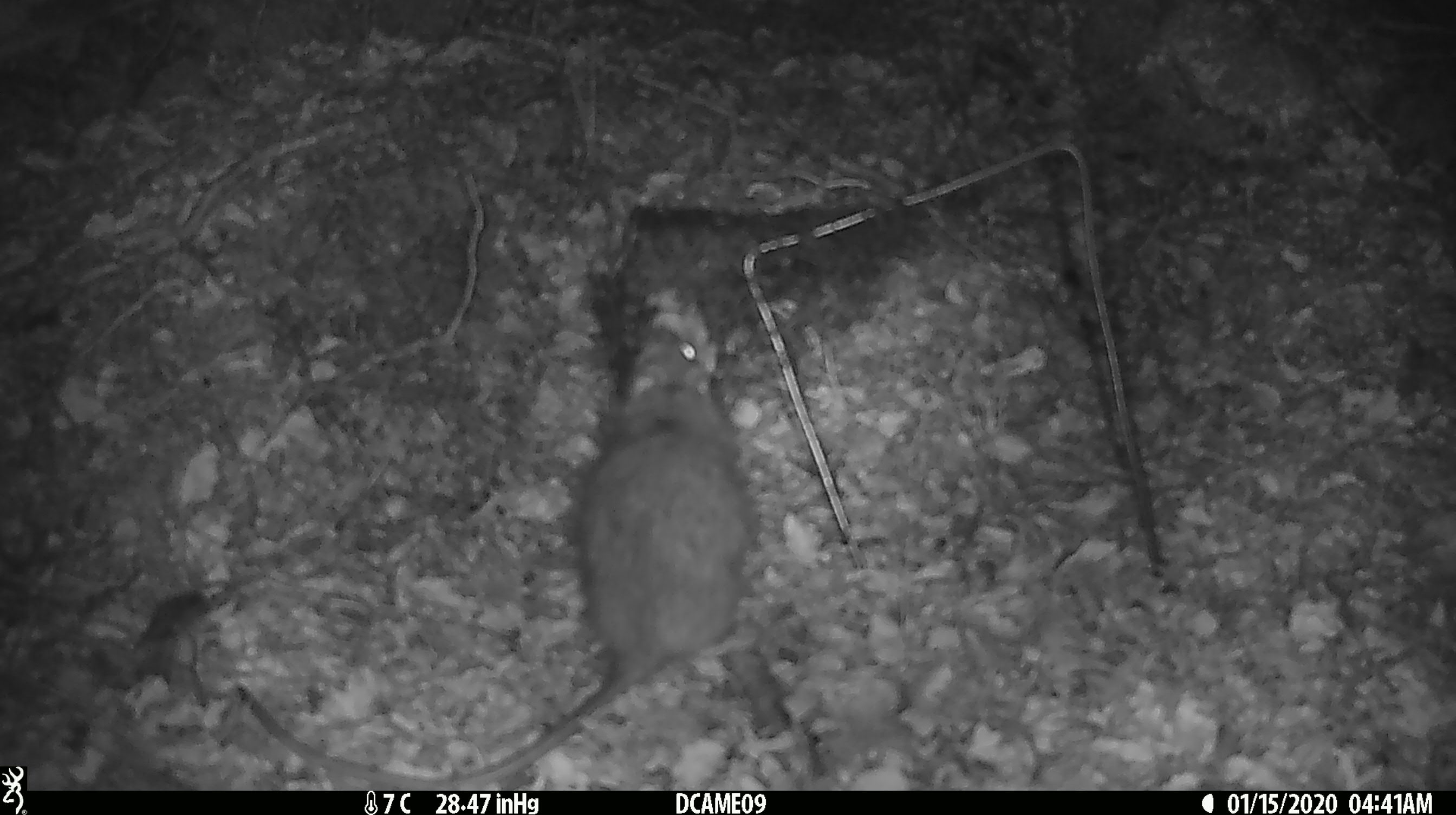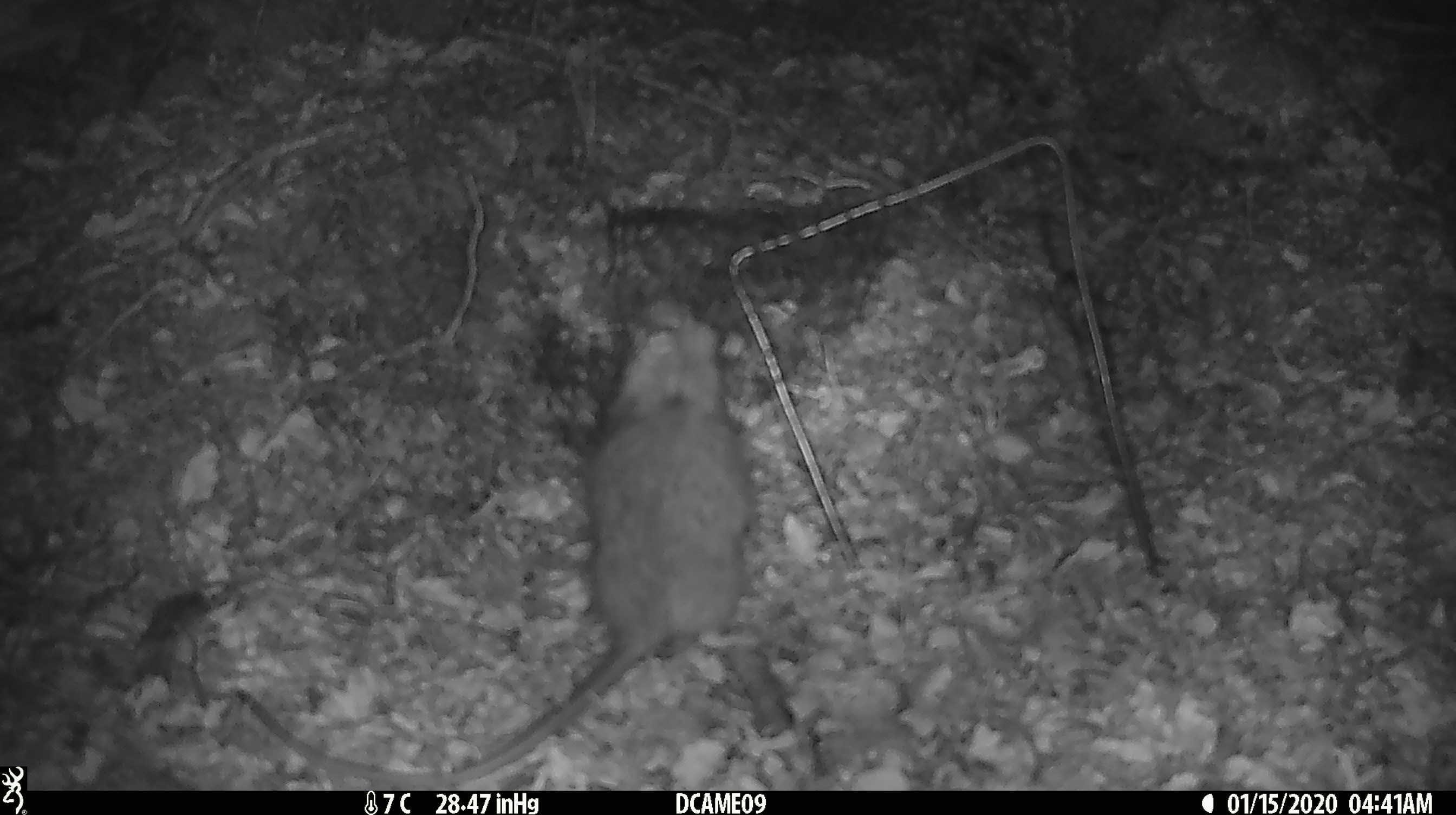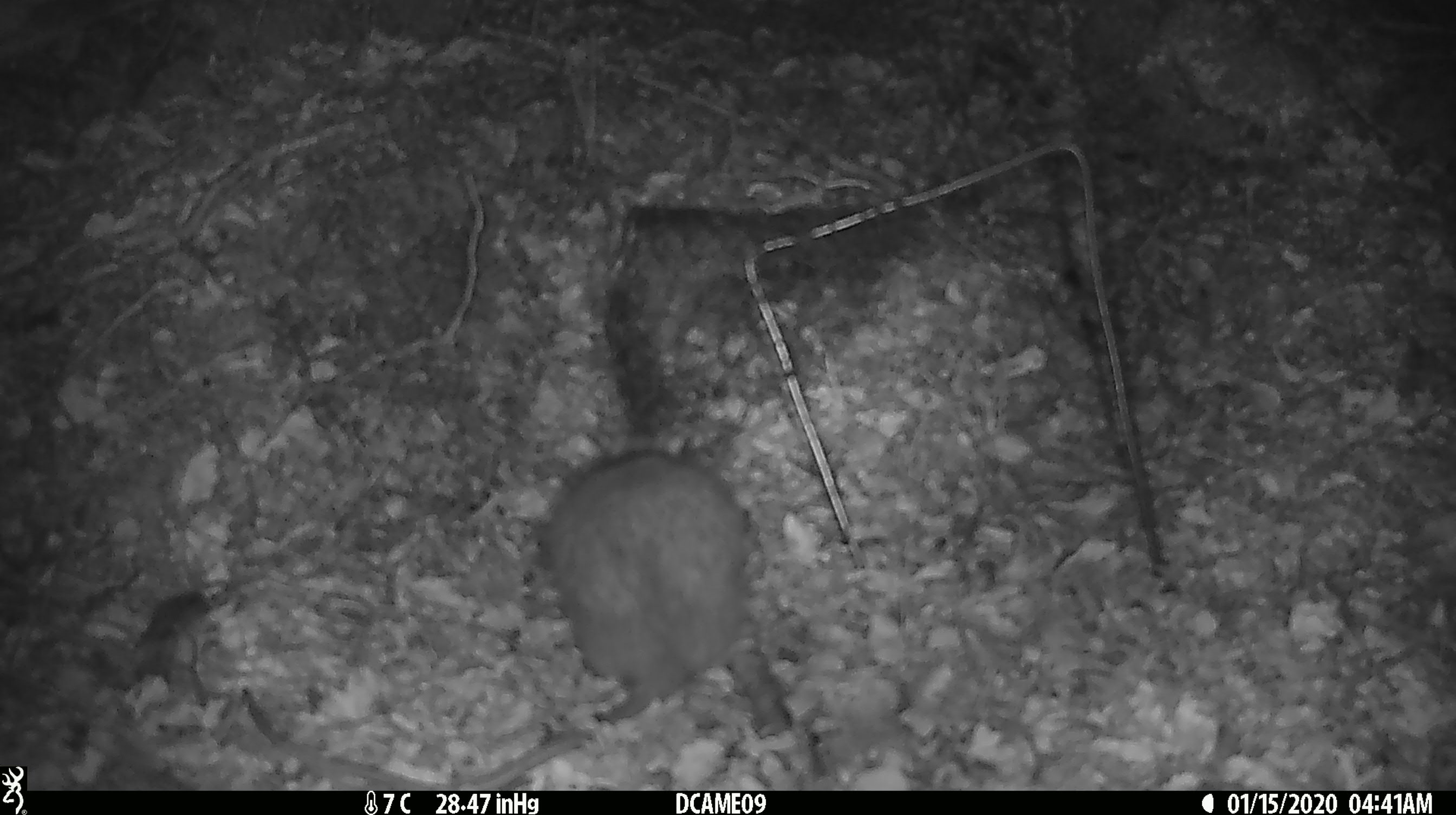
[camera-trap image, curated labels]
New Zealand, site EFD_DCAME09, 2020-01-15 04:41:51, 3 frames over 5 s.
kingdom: Animalia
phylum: Chordata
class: Mammalia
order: Rodentia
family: Muridae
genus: Rattus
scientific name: Rattus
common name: rat